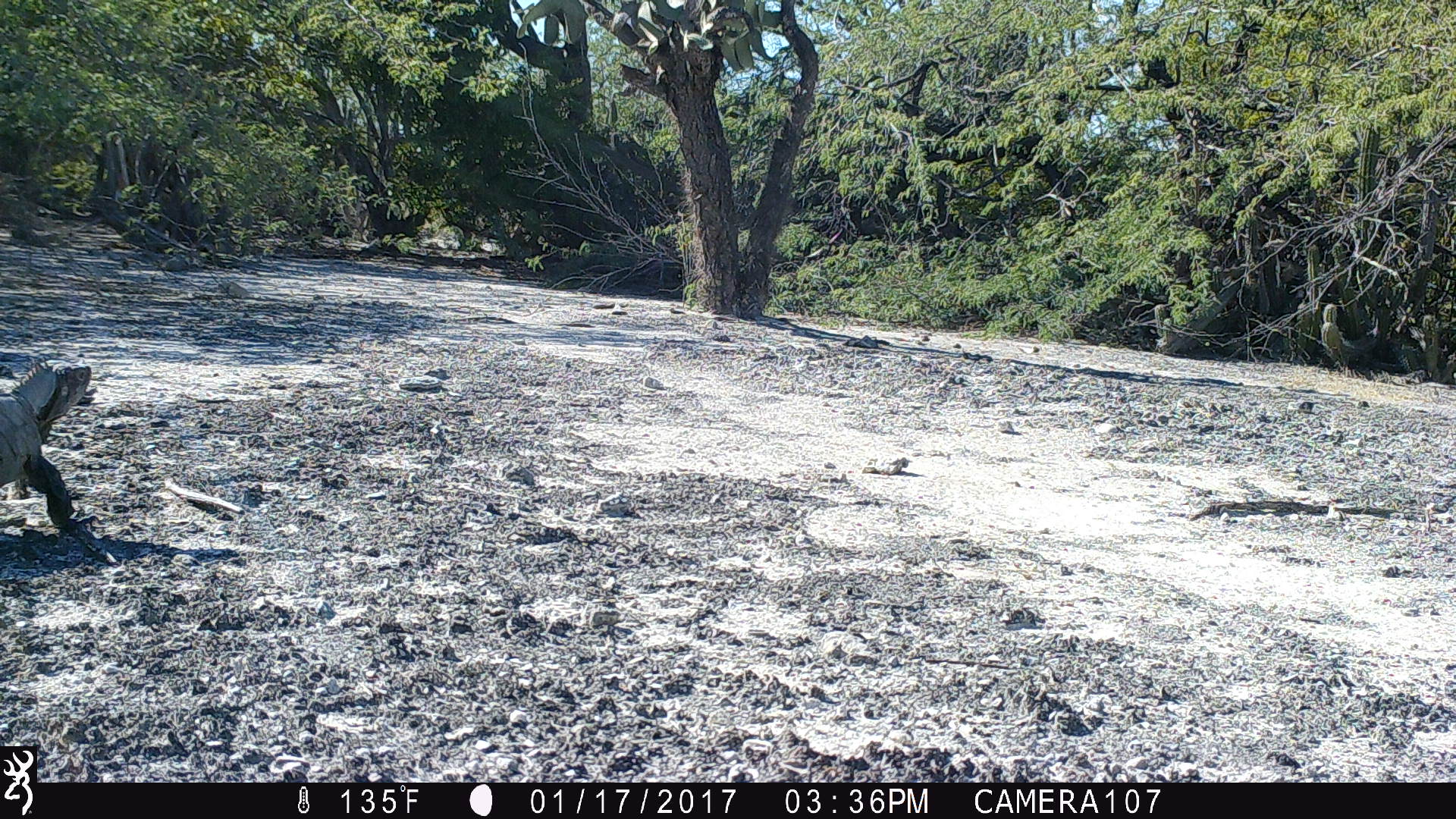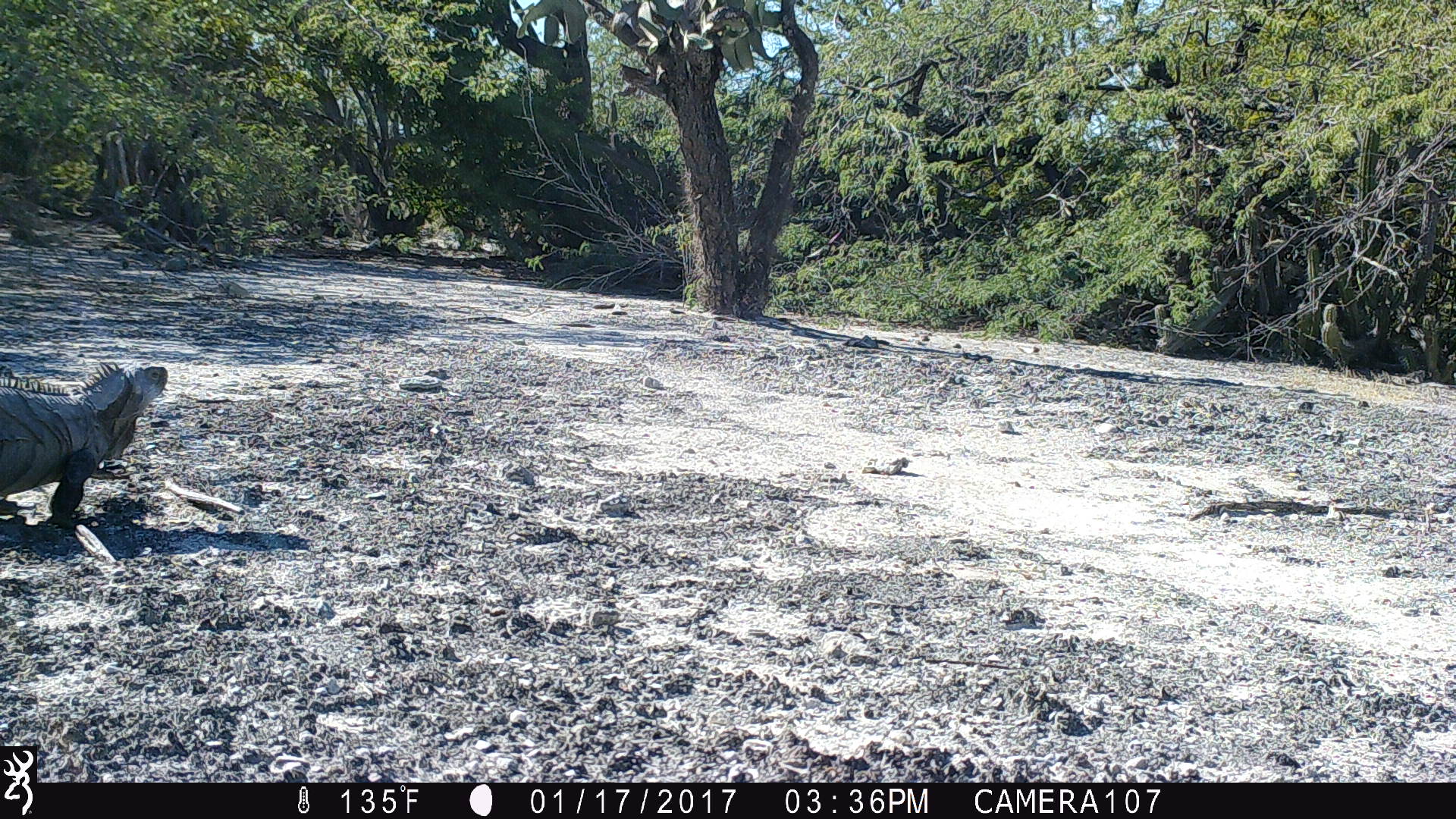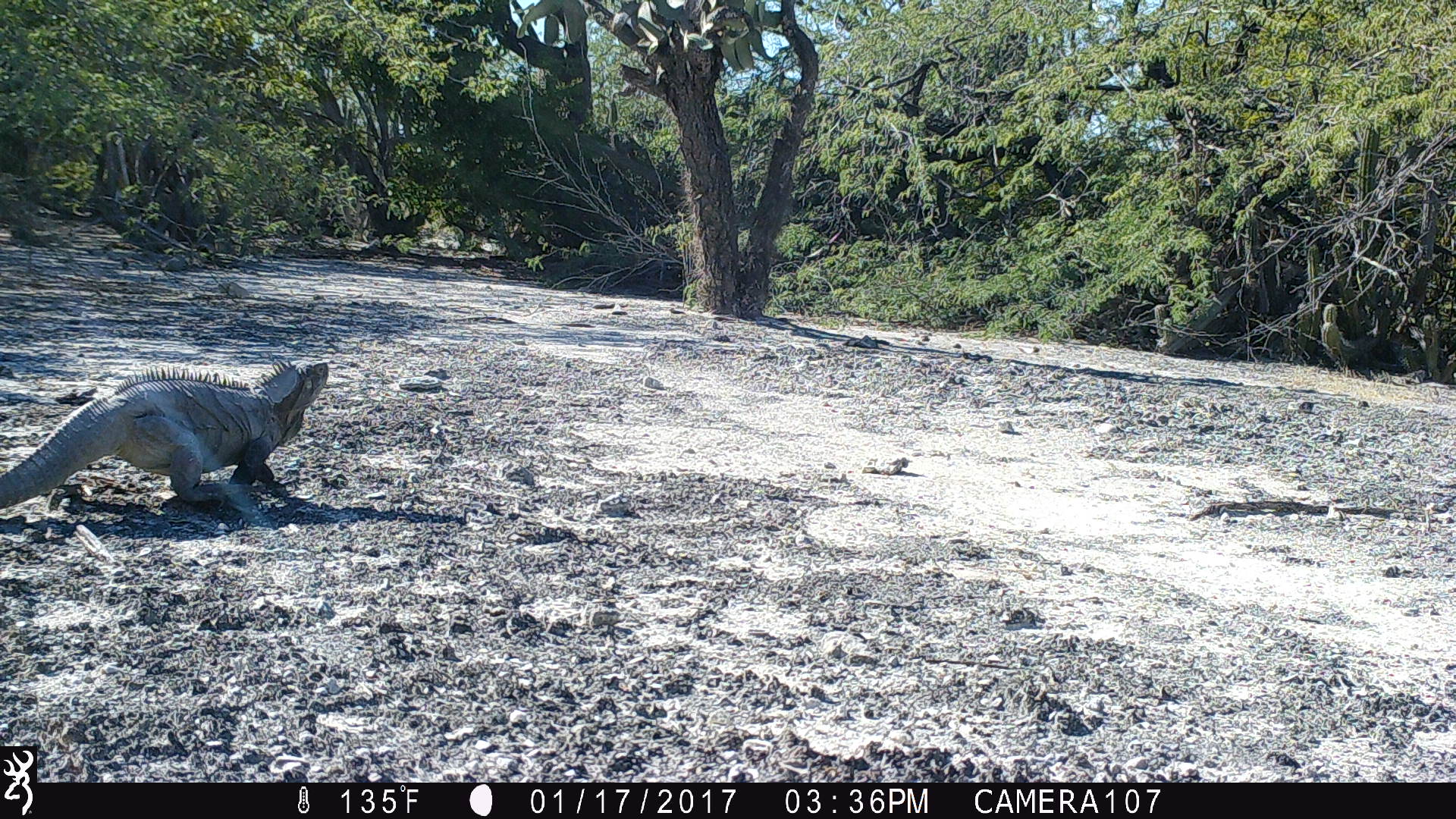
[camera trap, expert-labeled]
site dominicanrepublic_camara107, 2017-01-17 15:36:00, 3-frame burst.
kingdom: Animalia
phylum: Chordata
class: Reptilia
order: Squamata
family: Iguanidae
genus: Iguana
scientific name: Iguana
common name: typical iguanas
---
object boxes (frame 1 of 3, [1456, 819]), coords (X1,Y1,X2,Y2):
iguana: (0,355,105,547)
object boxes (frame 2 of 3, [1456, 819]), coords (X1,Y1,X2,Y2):
iguana: (0,352,171,569)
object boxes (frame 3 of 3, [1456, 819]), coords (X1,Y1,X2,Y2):
iguana: (0,353,332,527)